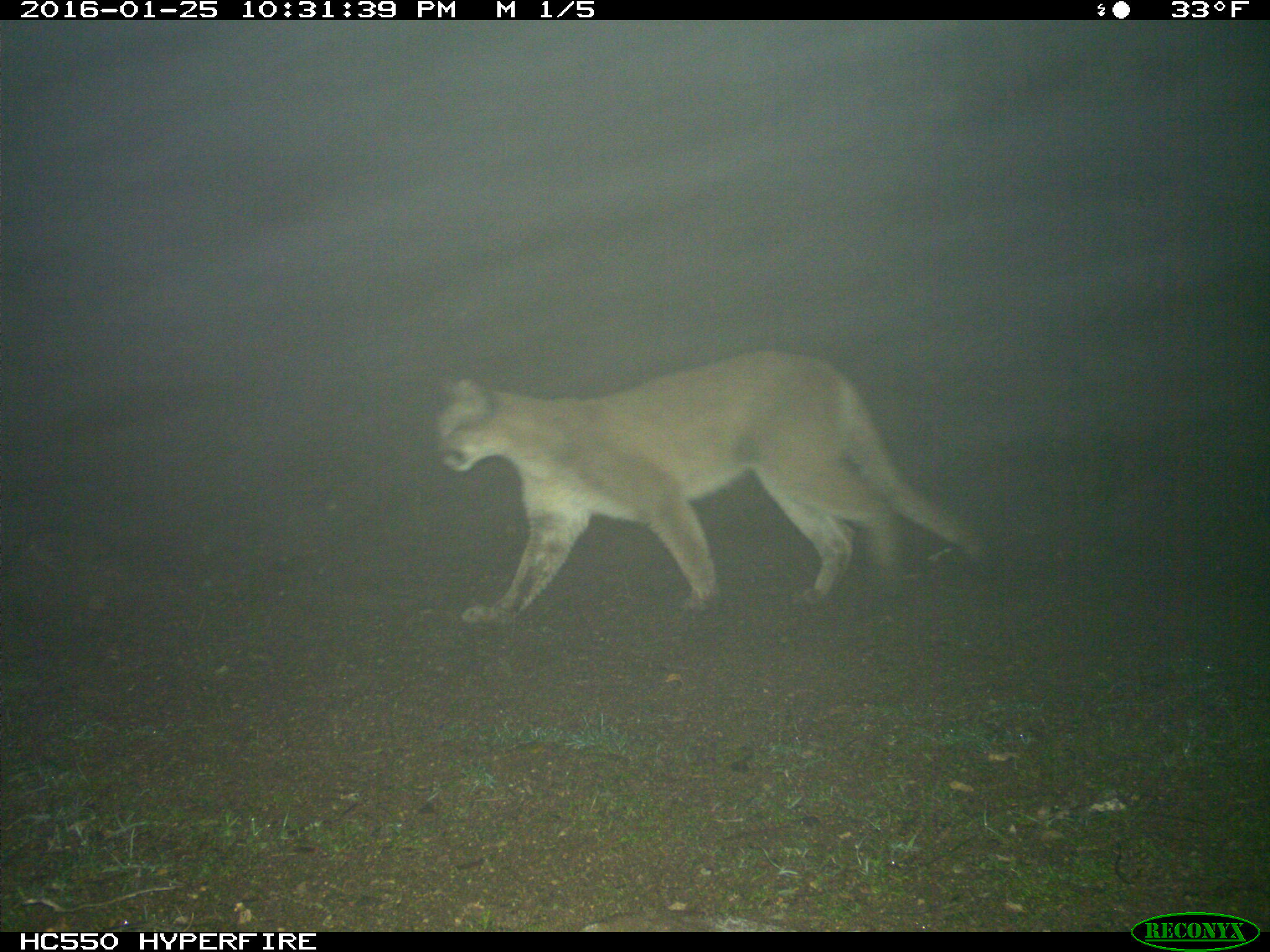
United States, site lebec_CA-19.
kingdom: Animalia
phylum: Chordata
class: Mammalia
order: Carnivora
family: Felidae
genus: Puma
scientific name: Puma concolor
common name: mountain lion